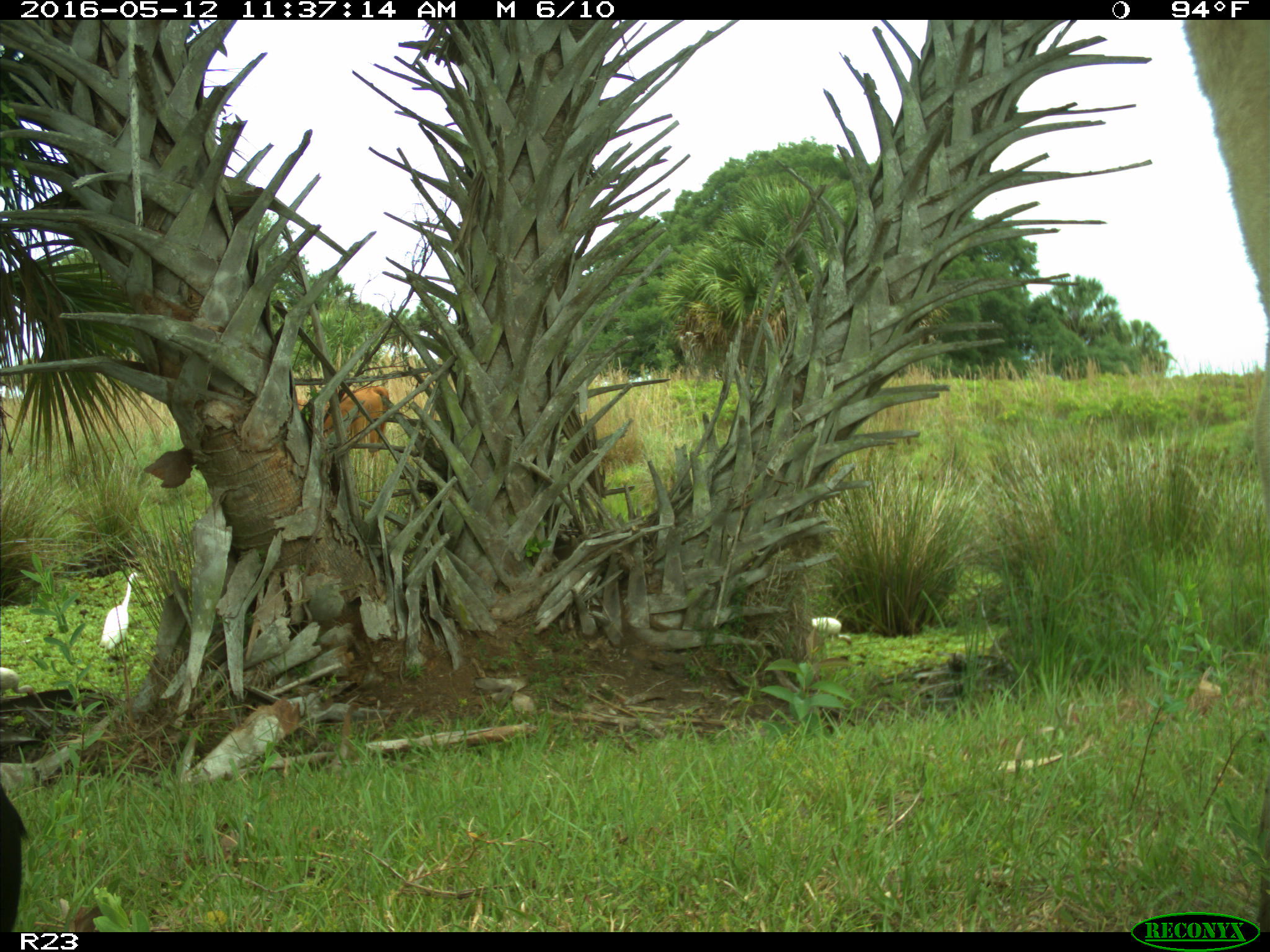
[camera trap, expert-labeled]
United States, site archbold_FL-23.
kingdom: Animalia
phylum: Chordata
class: Mammalia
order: Artiodactyla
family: Bovidae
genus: Bos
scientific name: Bos taurus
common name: domestic cow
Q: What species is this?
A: Bos taurus (domestic cow).